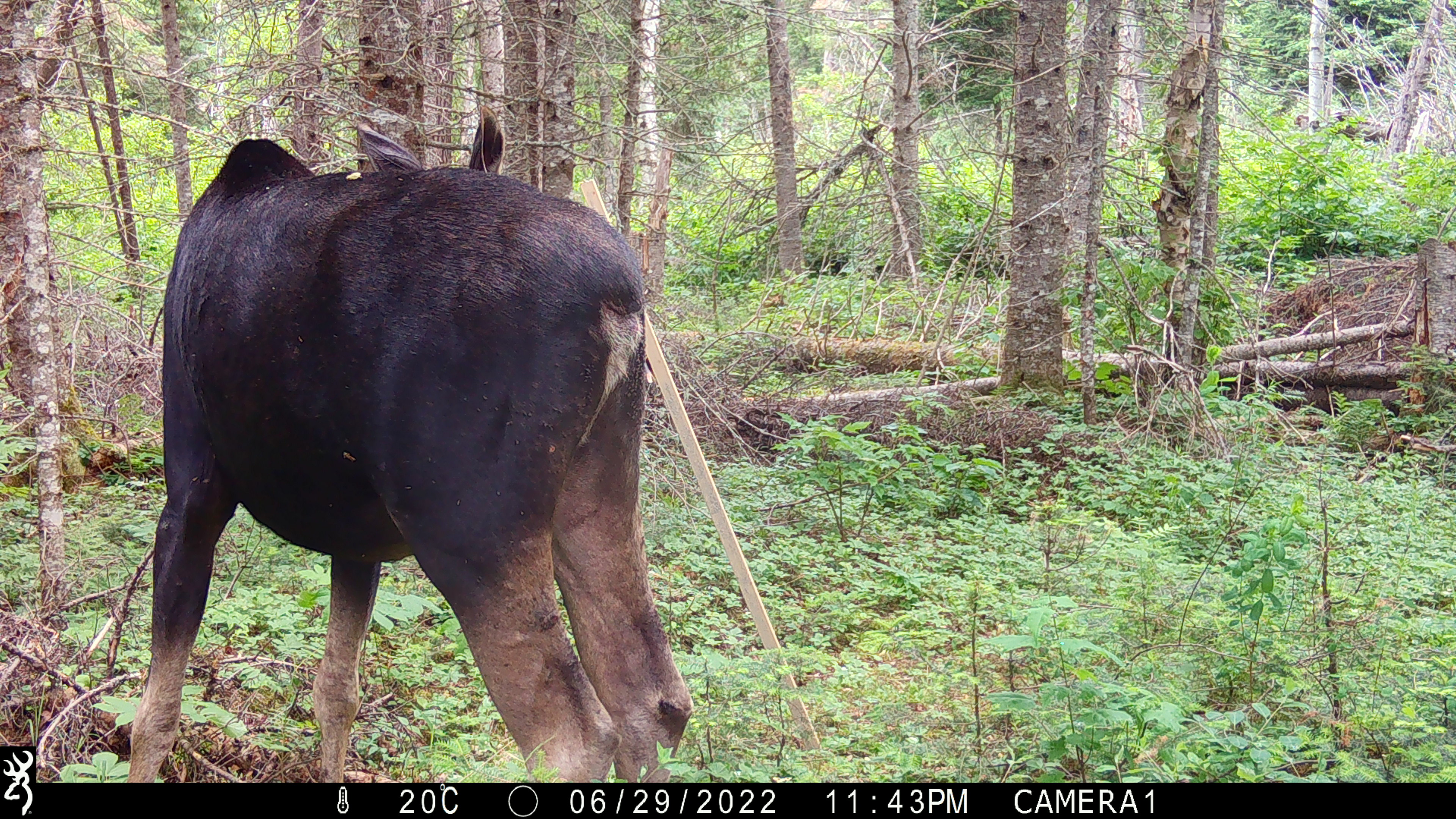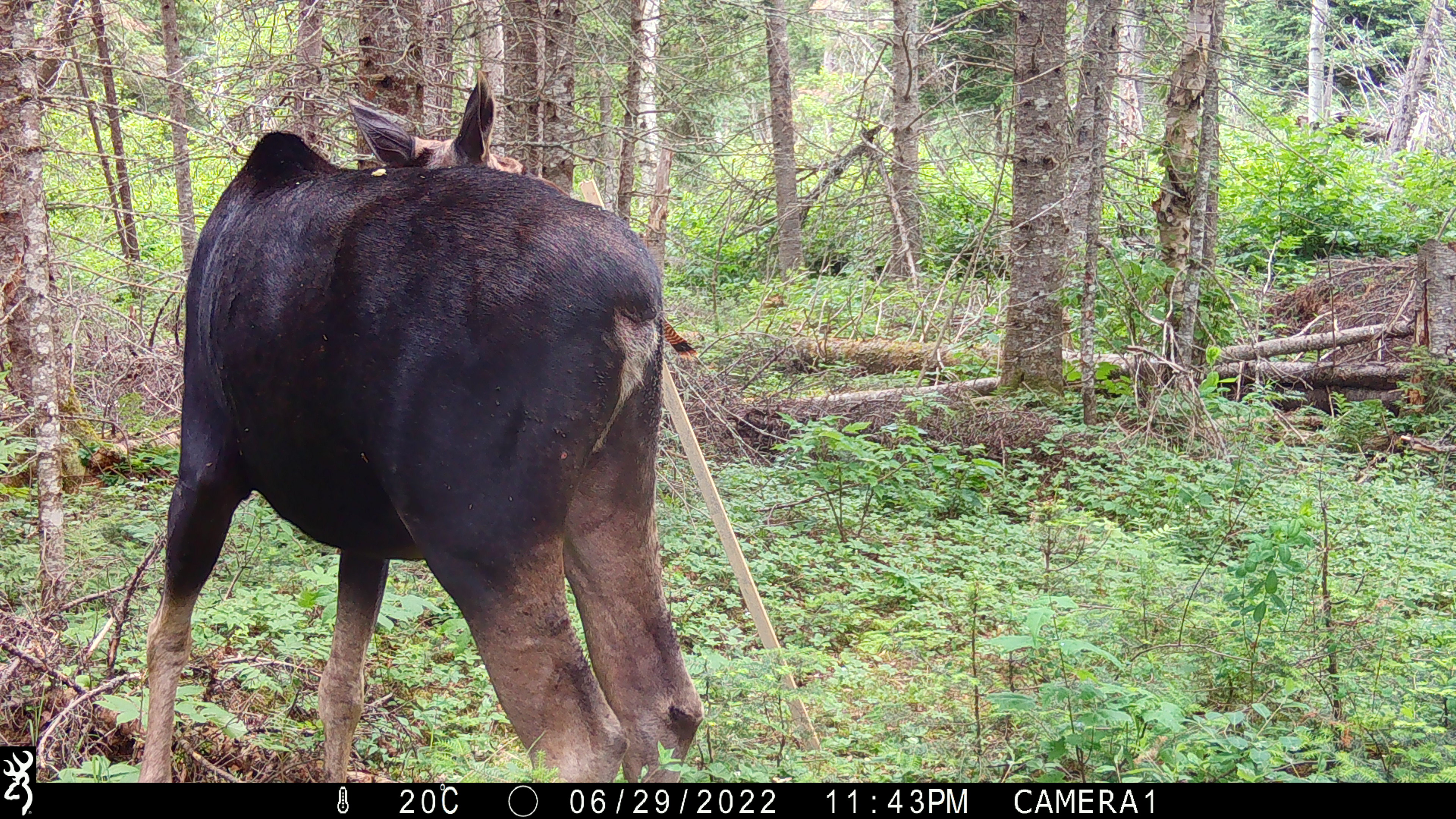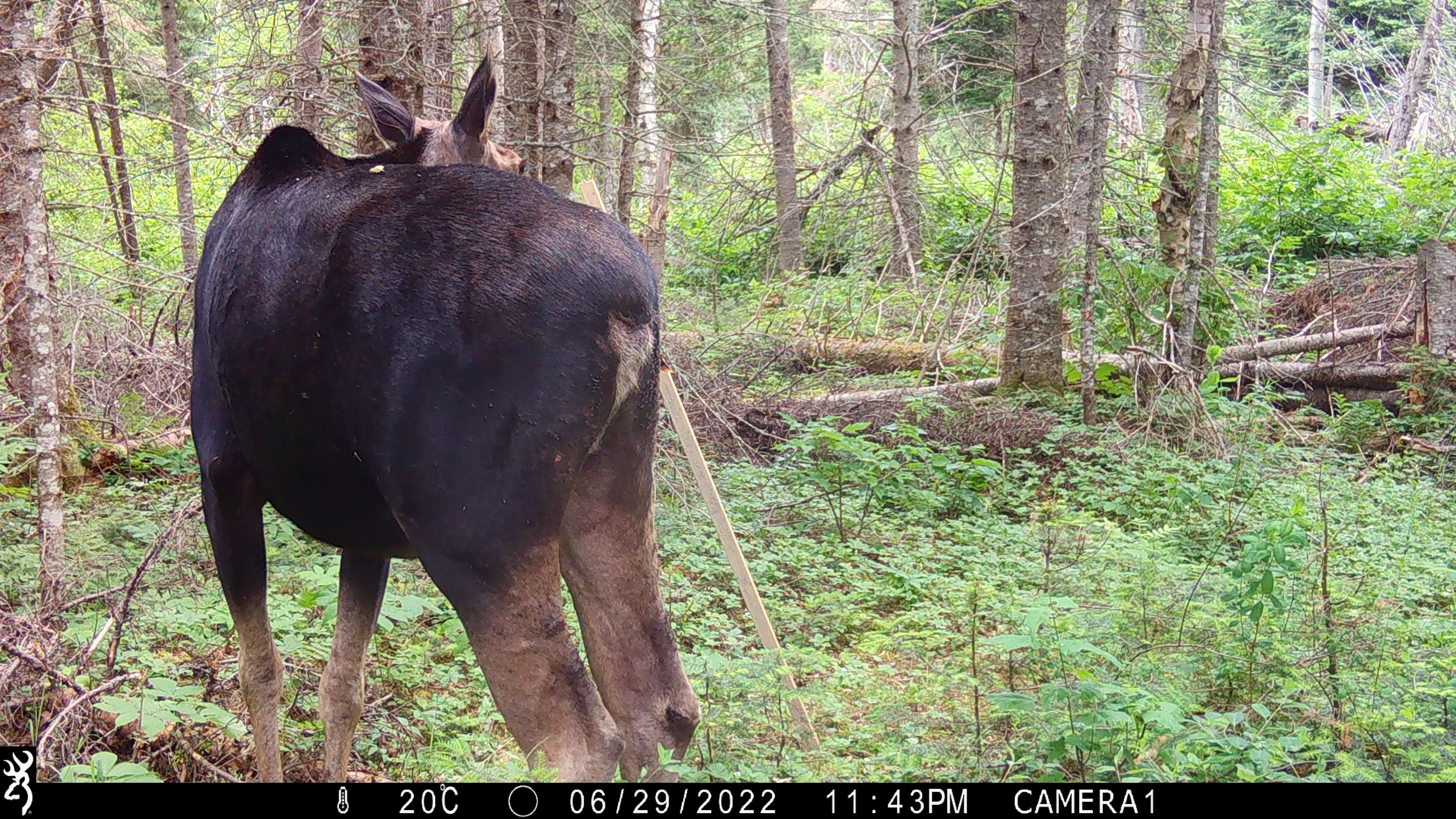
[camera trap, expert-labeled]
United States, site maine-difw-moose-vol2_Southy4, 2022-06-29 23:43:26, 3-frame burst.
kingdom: Animalia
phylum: Chordata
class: Mammalia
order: Artiodactyla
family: Cervidae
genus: Alces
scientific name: Alces alces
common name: moose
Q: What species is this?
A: Moose (Alces alces).